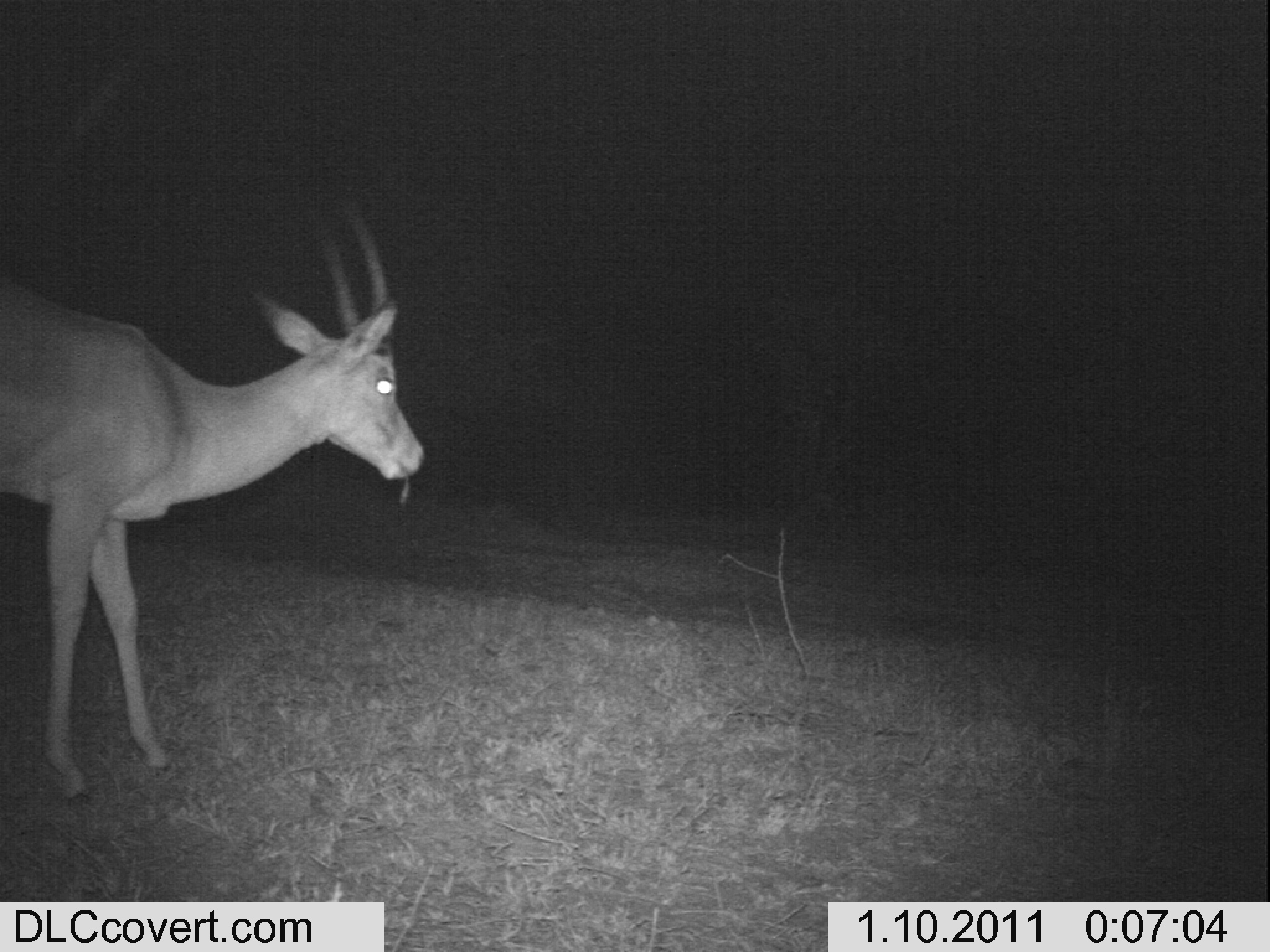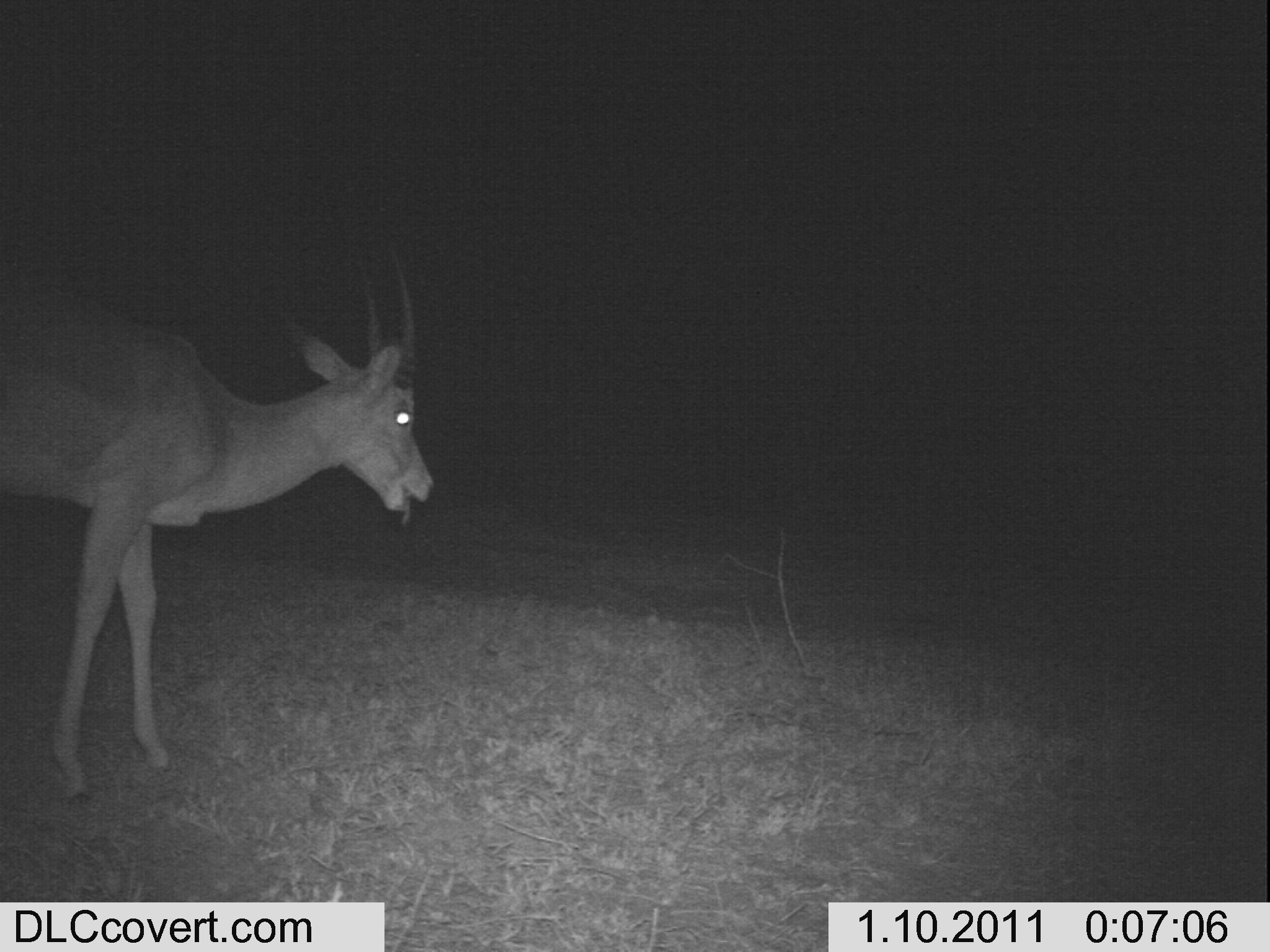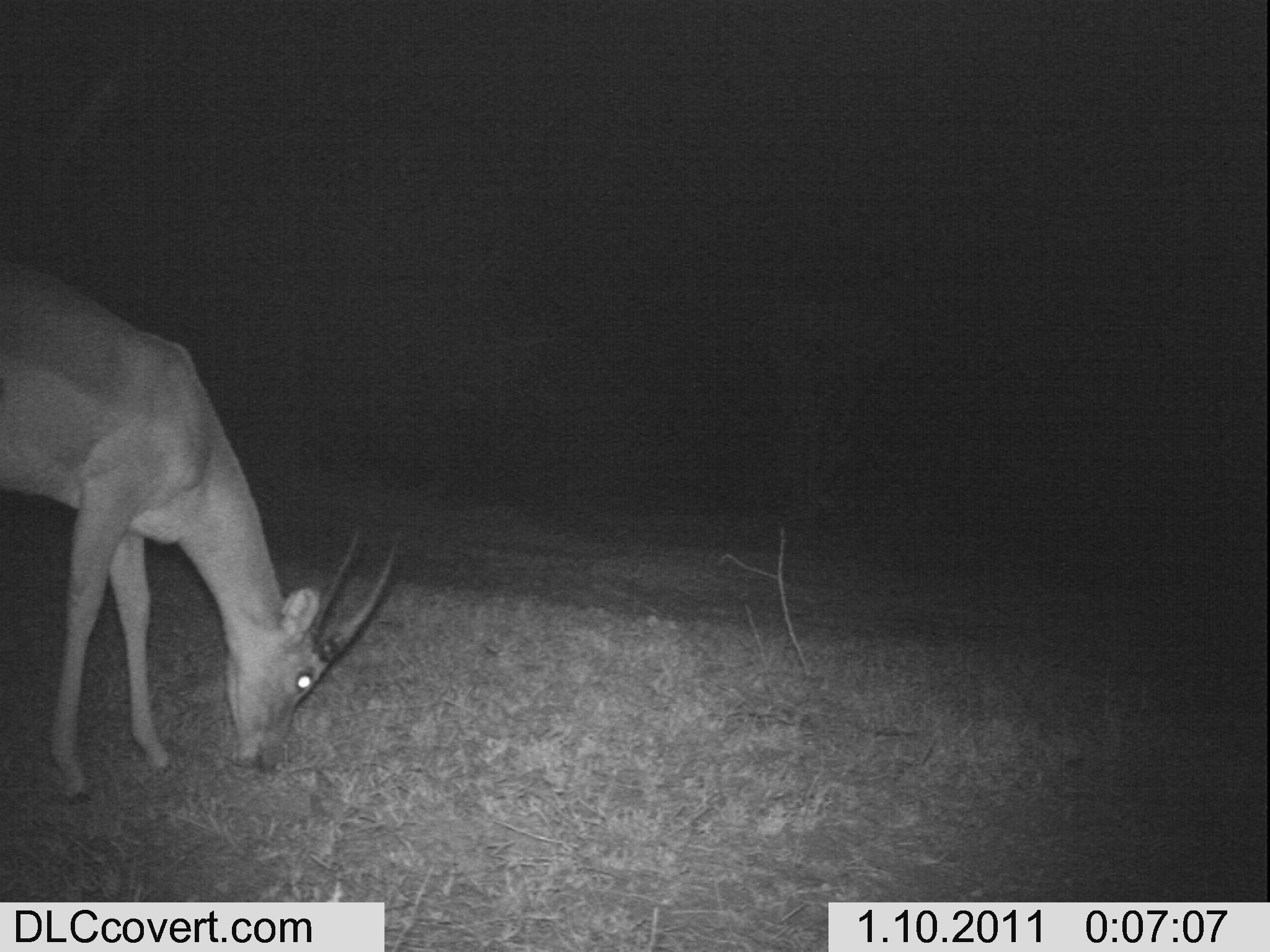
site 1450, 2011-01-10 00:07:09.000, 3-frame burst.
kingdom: Animalia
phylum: Chordata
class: Mammalia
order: Artiodactyla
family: Bovidae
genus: Aepyceros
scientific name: Aepyceros melampus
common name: impala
Aepyceros melampus (impala), count 1.